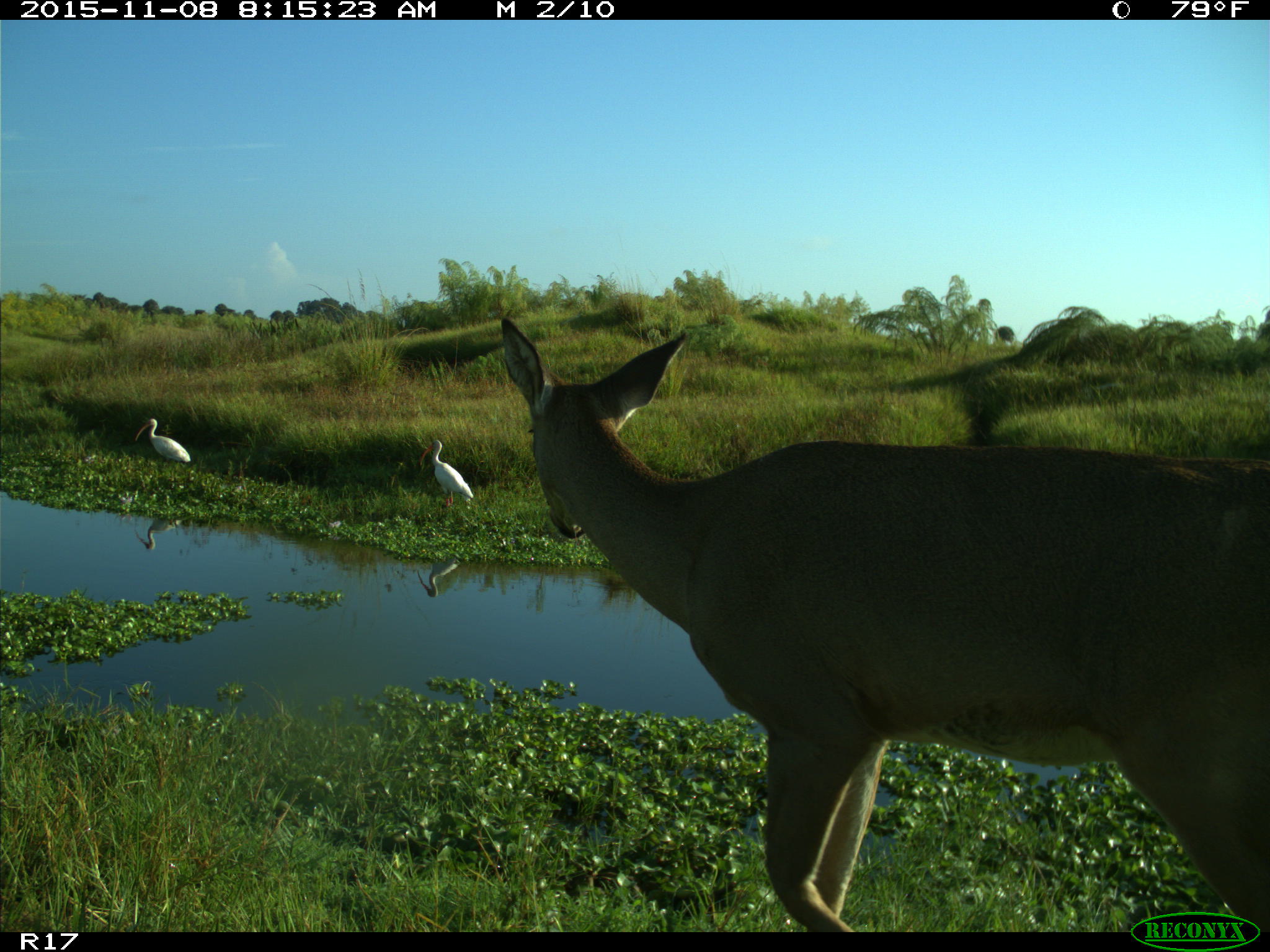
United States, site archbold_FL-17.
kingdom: Animalia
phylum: Chordata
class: Mammalia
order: Artiodactyla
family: Cervidae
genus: Odocoileus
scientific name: Odocoileus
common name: deer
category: unidentified deer